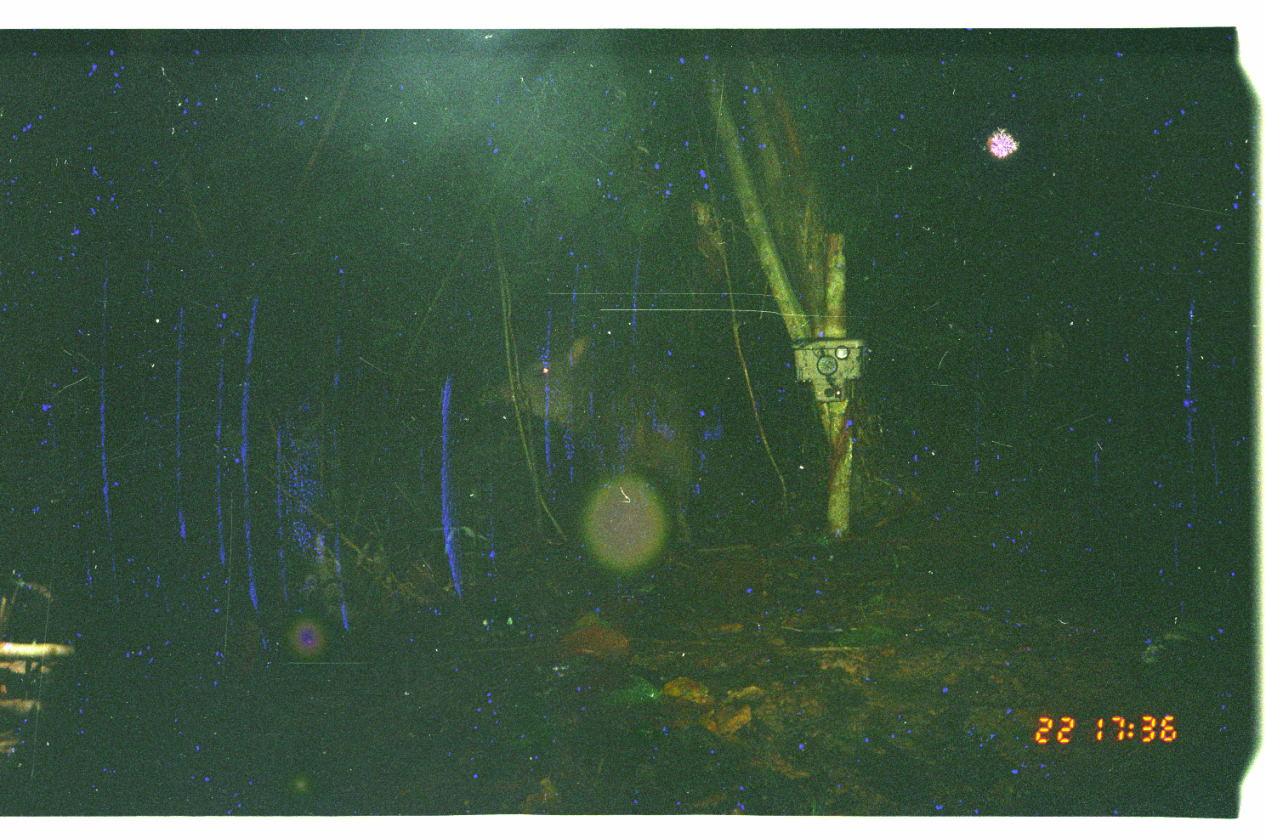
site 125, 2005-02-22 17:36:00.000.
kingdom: Animalia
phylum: Chordata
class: Mammalia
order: Artiodactyla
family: Tayassuidae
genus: Pecari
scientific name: Pecari tajacu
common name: collared peccary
Pecari tajacu (collared peccary).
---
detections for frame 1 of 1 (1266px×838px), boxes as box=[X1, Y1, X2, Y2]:
pecari tajacu: box=[480, 332, 706, 558]